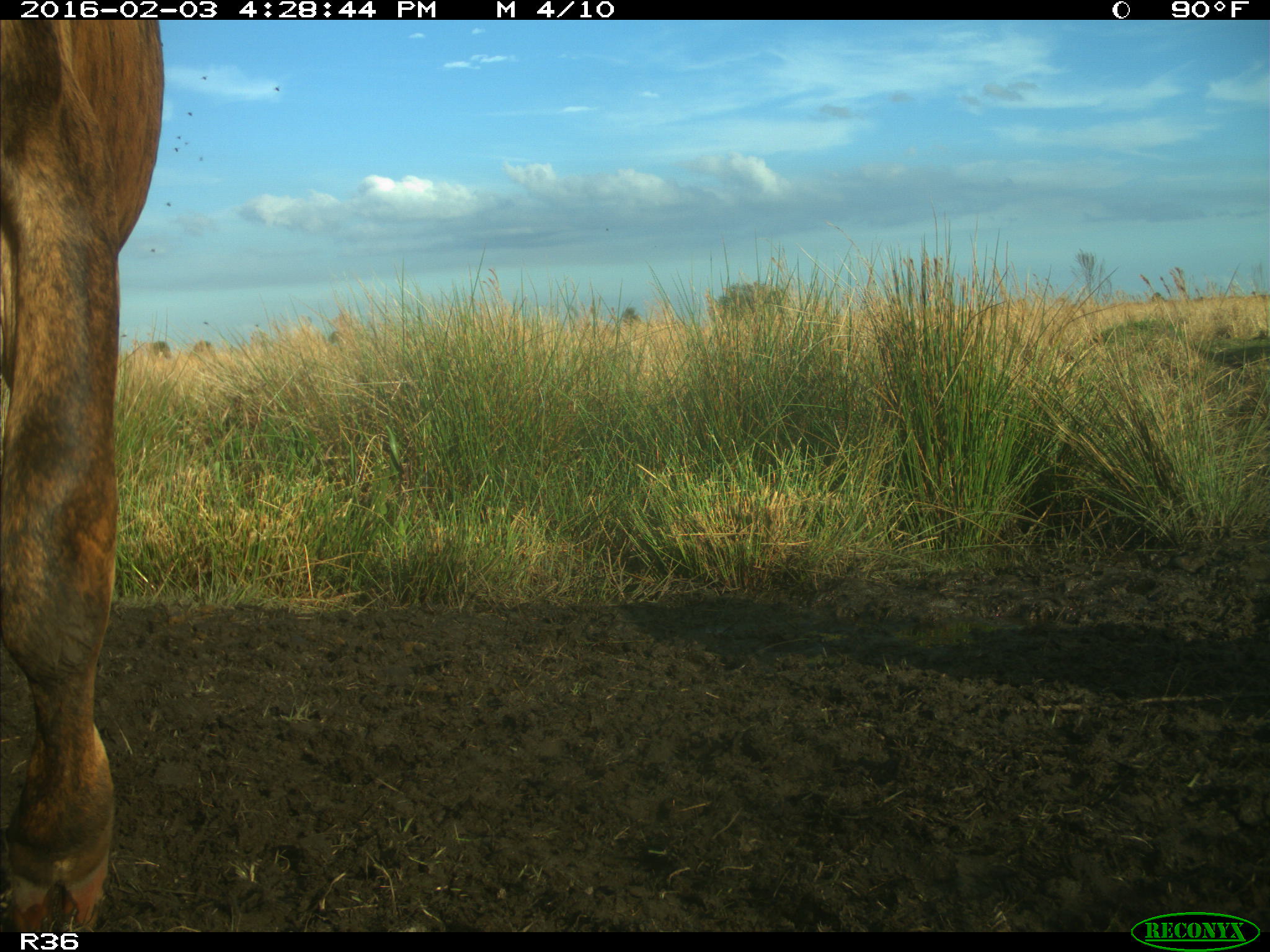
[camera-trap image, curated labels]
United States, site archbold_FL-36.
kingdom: Animalia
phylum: Chordata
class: Mammalia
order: Artiodactyla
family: Bovidae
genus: Bos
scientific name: Bos taurus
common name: domestic cow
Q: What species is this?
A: Bos taurus (domestic cow).